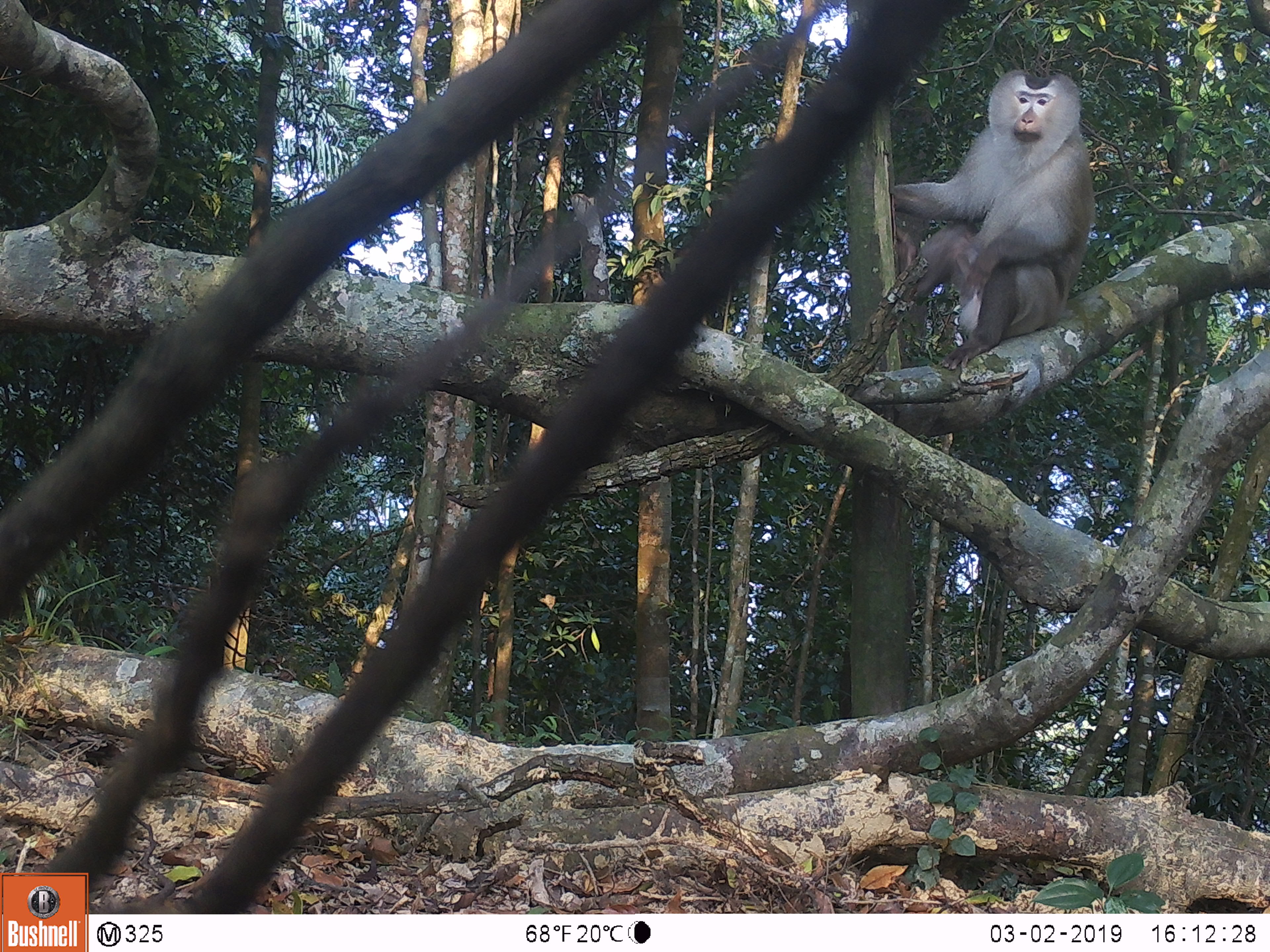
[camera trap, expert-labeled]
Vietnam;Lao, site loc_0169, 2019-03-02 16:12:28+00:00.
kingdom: Animalia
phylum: Chordata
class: Mammalia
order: Primates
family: Cercopithecidae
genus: Macaca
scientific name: Macaca nemestrina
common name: pig-tailed macaque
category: pig tailed macaque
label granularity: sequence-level